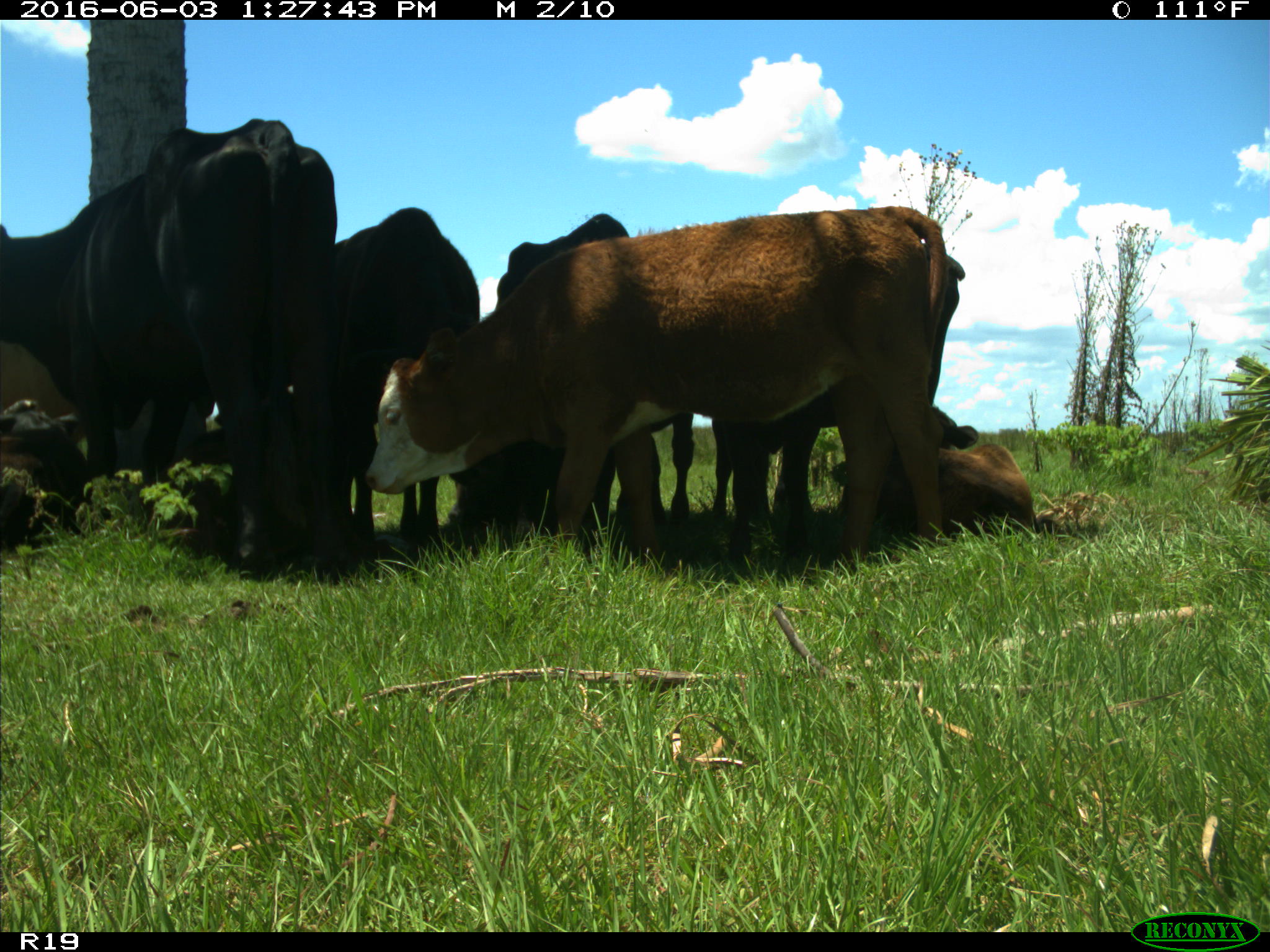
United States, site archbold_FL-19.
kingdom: Animalia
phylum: Chordata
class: Mammalia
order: Artiodactyla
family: Bovidae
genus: Bos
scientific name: Bos taurus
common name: domestic cow